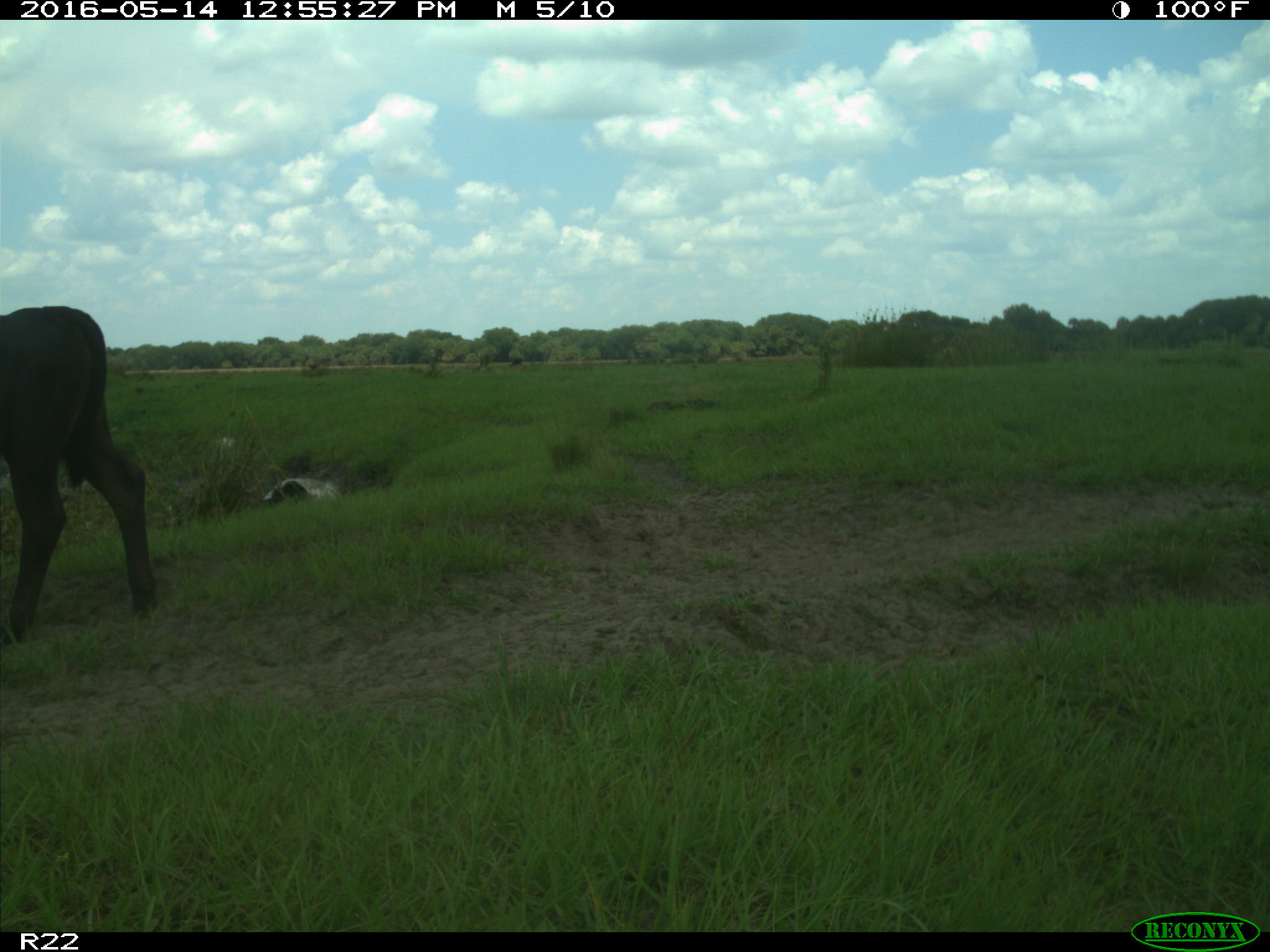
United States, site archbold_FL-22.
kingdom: Animalia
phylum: Chordata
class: Mammalia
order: Artiodactyla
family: Bovidae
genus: Bos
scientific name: Bos taurus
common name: domestic cow